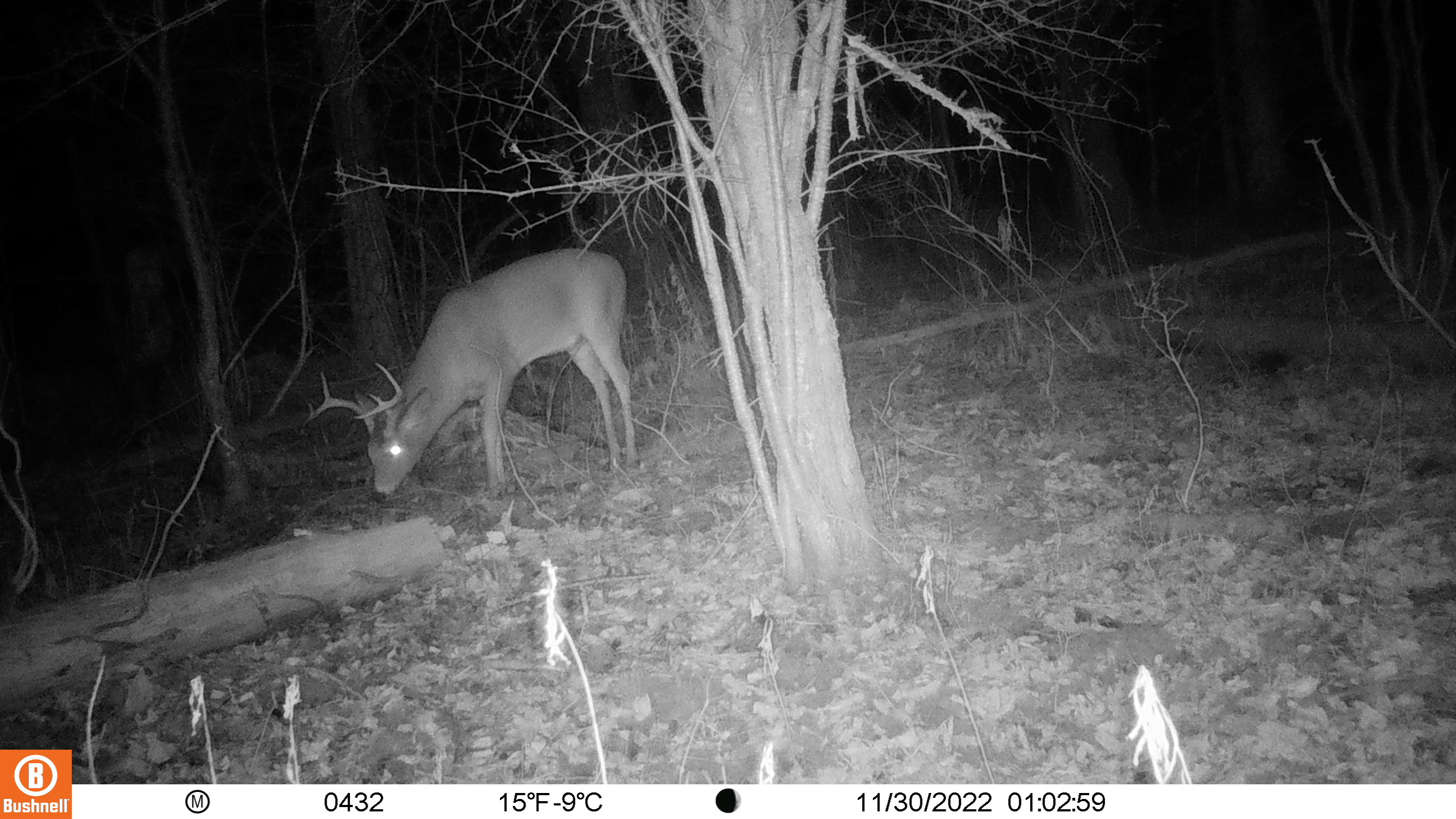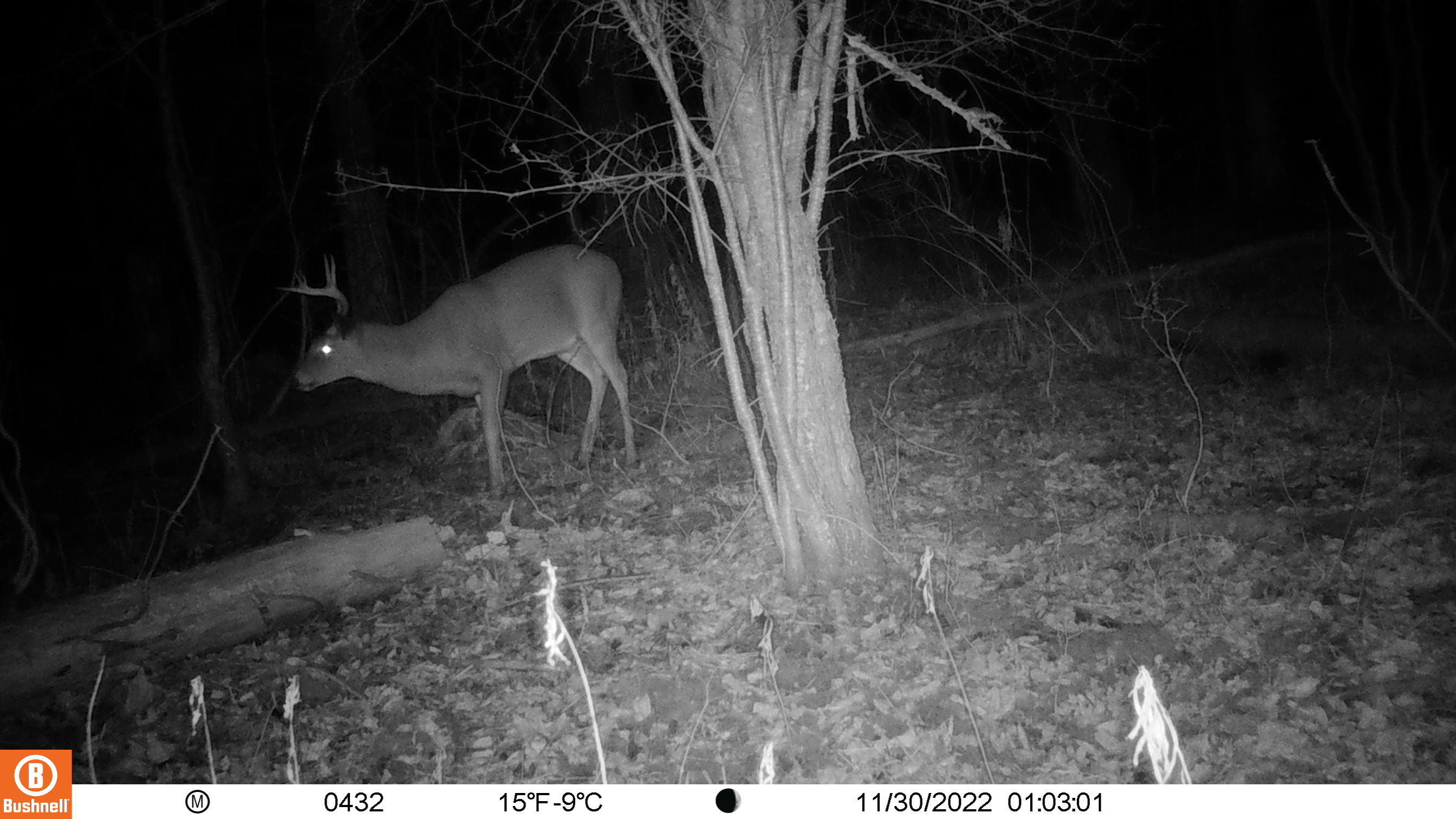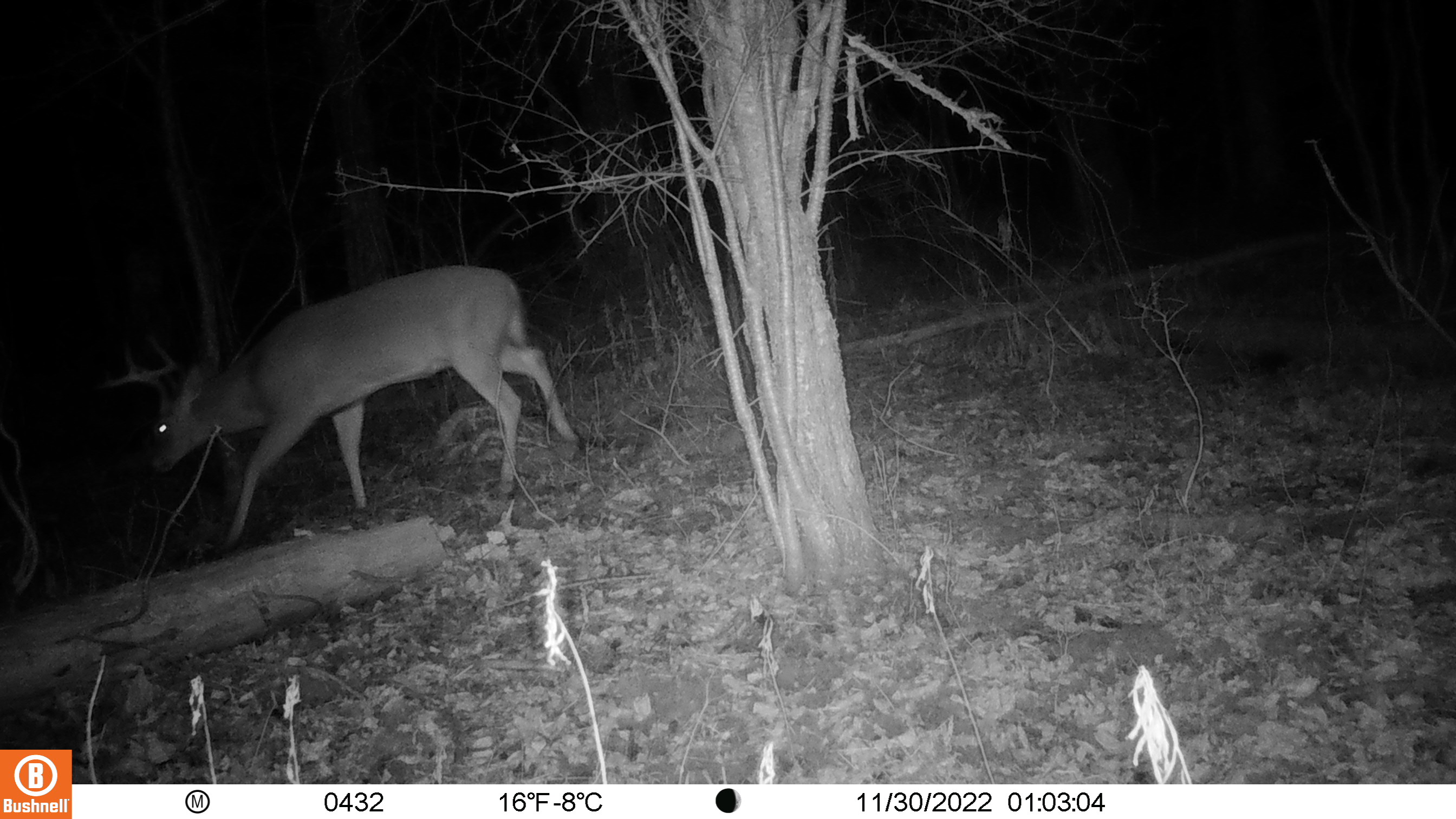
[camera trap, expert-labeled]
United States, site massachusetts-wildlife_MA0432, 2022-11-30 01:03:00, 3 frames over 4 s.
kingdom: Animalia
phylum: Chordata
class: Mammalia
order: Artiodactyla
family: Cervidae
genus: Odocoileus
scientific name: Odocoileus virginianus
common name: white-tailed deer